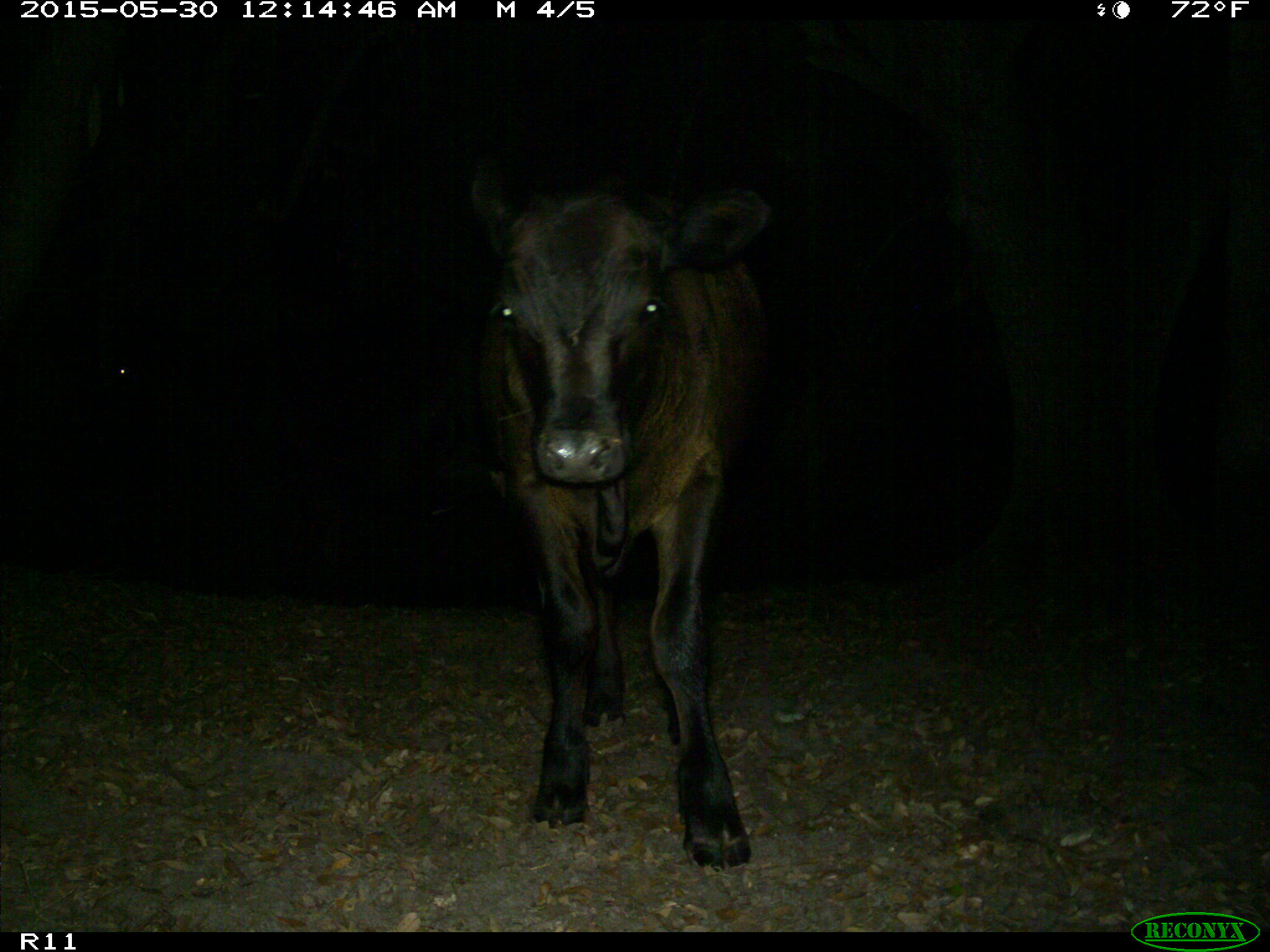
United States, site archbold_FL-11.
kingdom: Animalia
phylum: Chordata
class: Mammalia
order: Artiodactyla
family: Bovidae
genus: Bos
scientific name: Bos taurus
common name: domestic cow